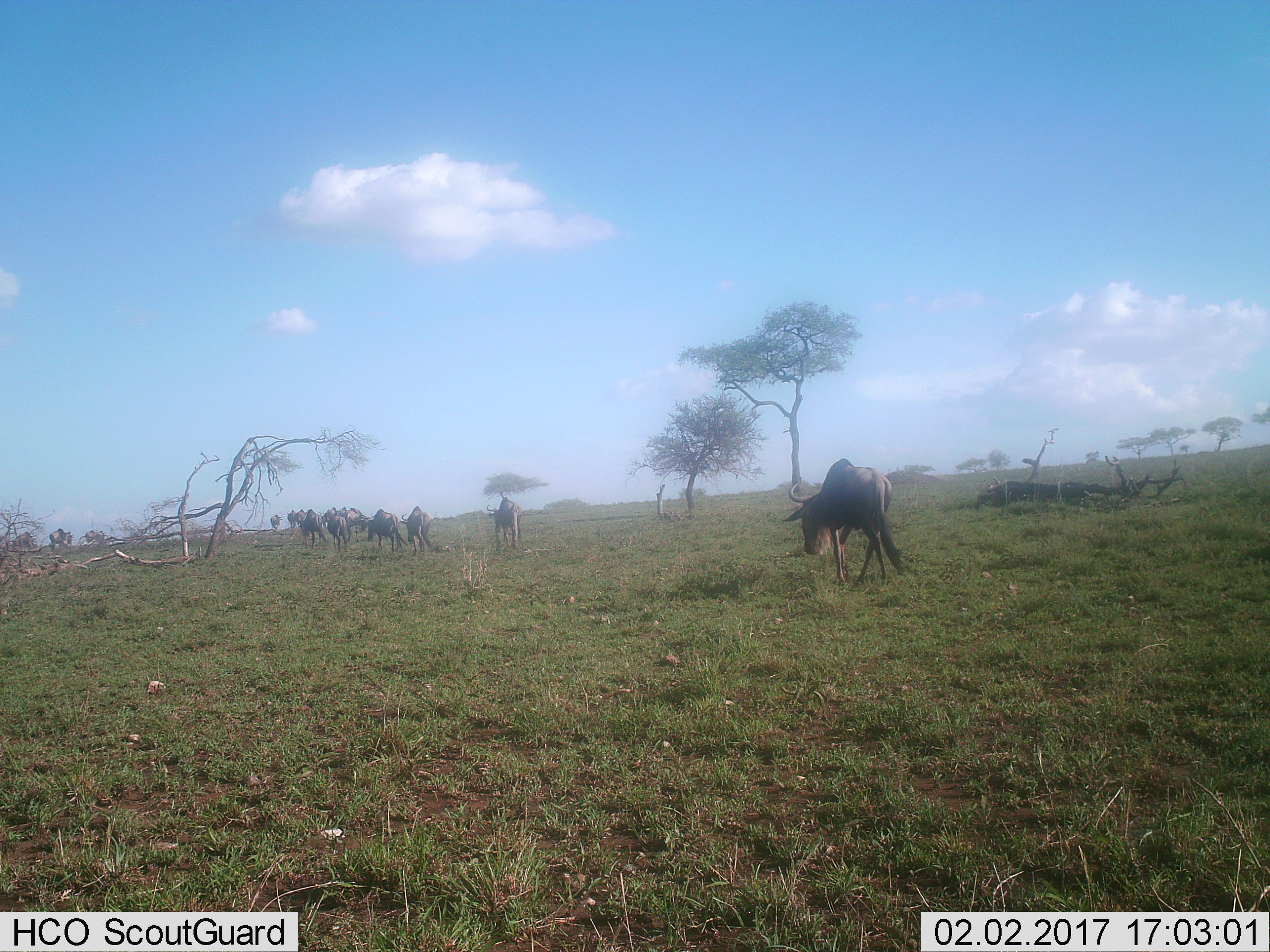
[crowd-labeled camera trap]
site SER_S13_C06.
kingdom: Animalia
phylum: Chordata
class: Mammalia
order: Artiodactyla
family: Bovidae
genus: Connochaetes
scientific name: Connochaetes taurinus taurinus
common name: blue wildebeest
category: wildebeestblue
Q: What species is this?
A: Wildebeestblue (blue wildebeest) (Connochaetes taurinus taurinus).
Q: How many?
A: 11-50.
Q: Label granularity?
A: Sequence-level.